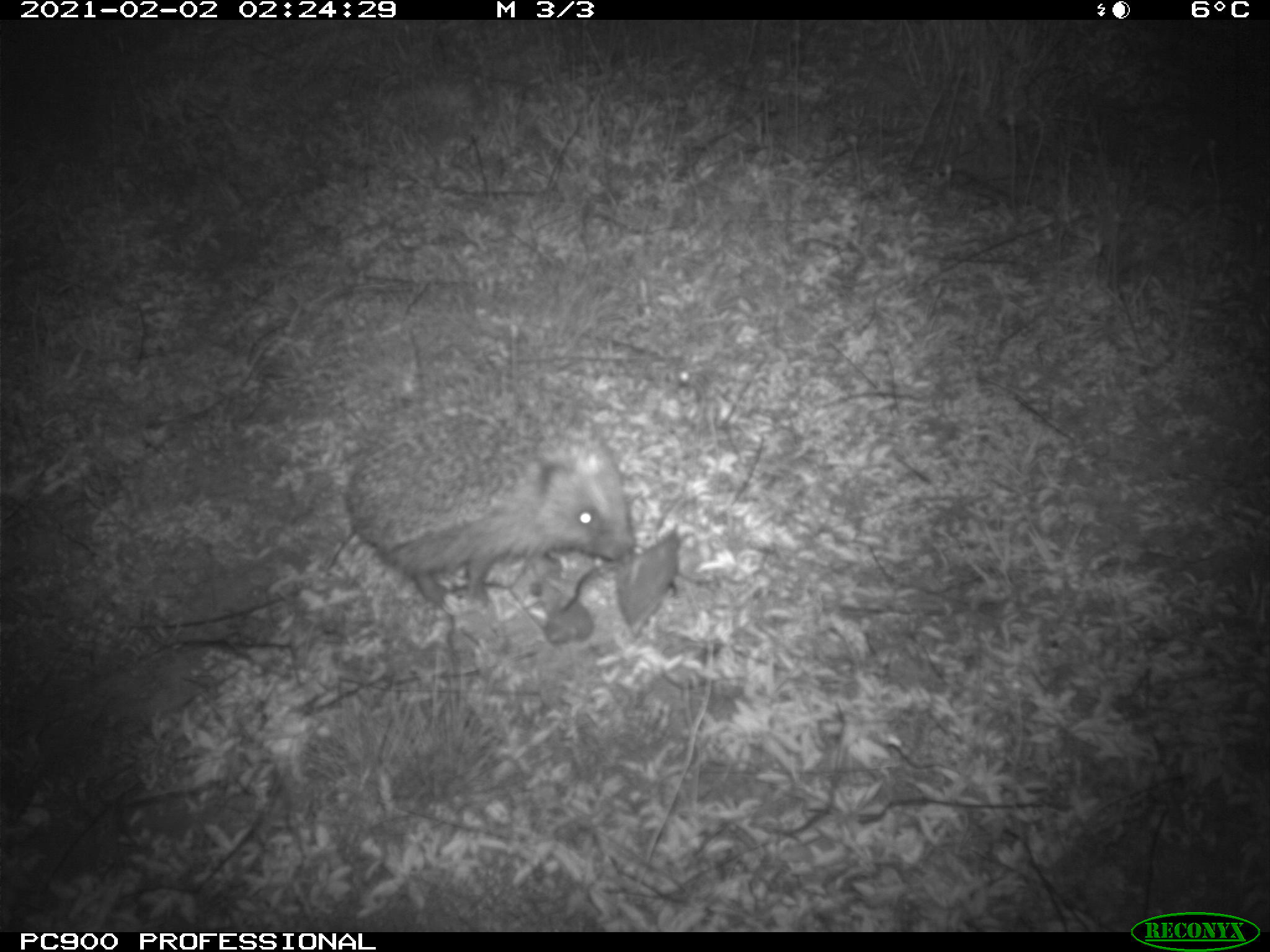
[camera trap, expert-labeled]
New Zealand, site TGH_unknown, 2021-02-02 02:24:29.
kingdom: Animalia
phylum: Chordata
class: Mammalia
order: Eulipotyphla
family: Erinaceidae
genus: Erinaceus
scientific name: Erinaceus europaeus europaeus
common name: european hedgehog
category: hedgehog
Hedgehog (european hedgehog) (Erinaceus europaeus europaeus).